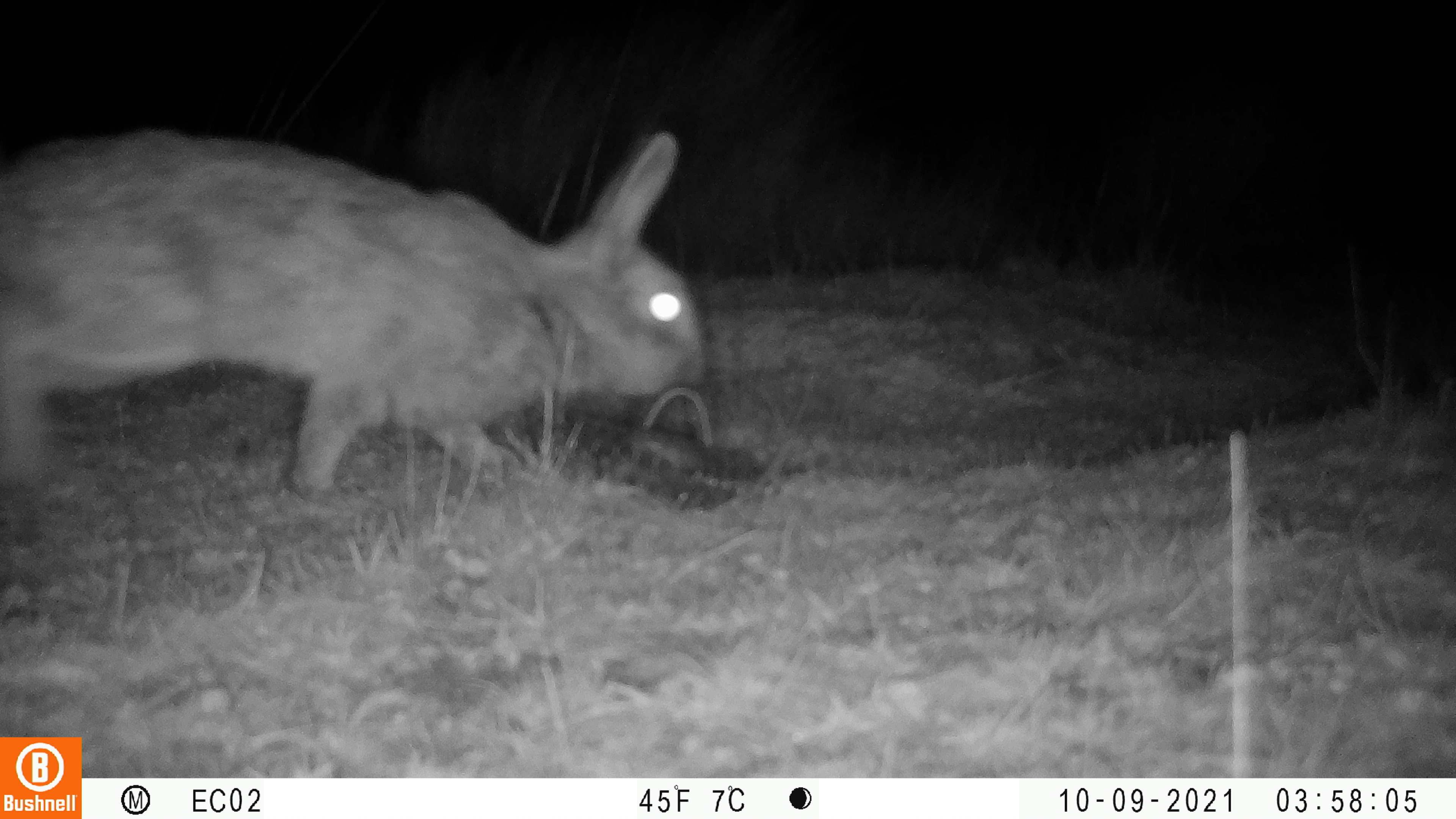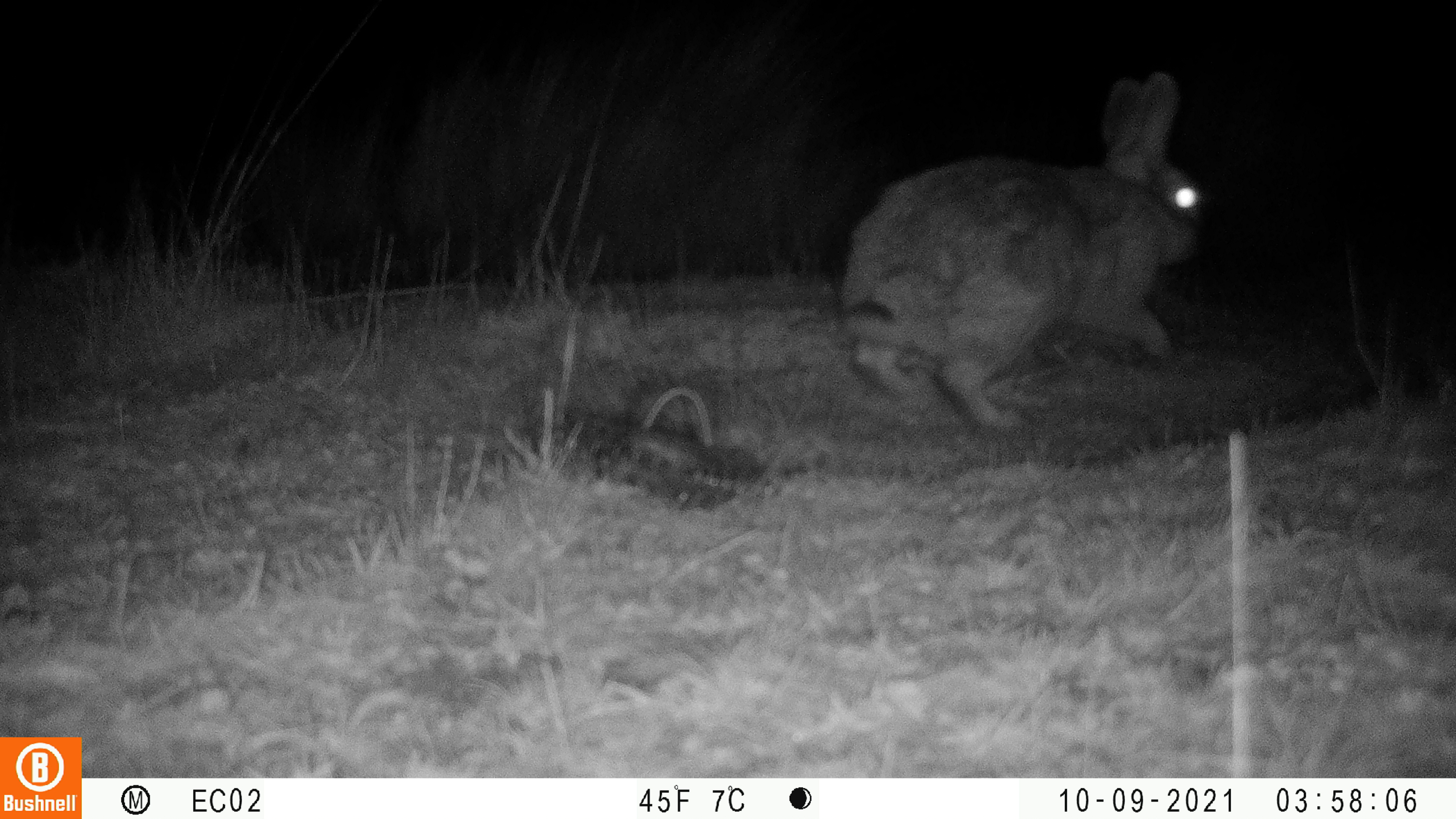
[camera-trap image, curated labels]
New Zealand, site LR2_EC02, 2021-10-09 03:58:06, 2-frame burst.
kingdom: Animalia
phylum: Chordata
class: Mammalia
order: Lagomorpha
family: Leporidae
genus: Oryctolagus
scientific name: Oryctolagus cuniculus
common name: european rabbit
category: rabbit